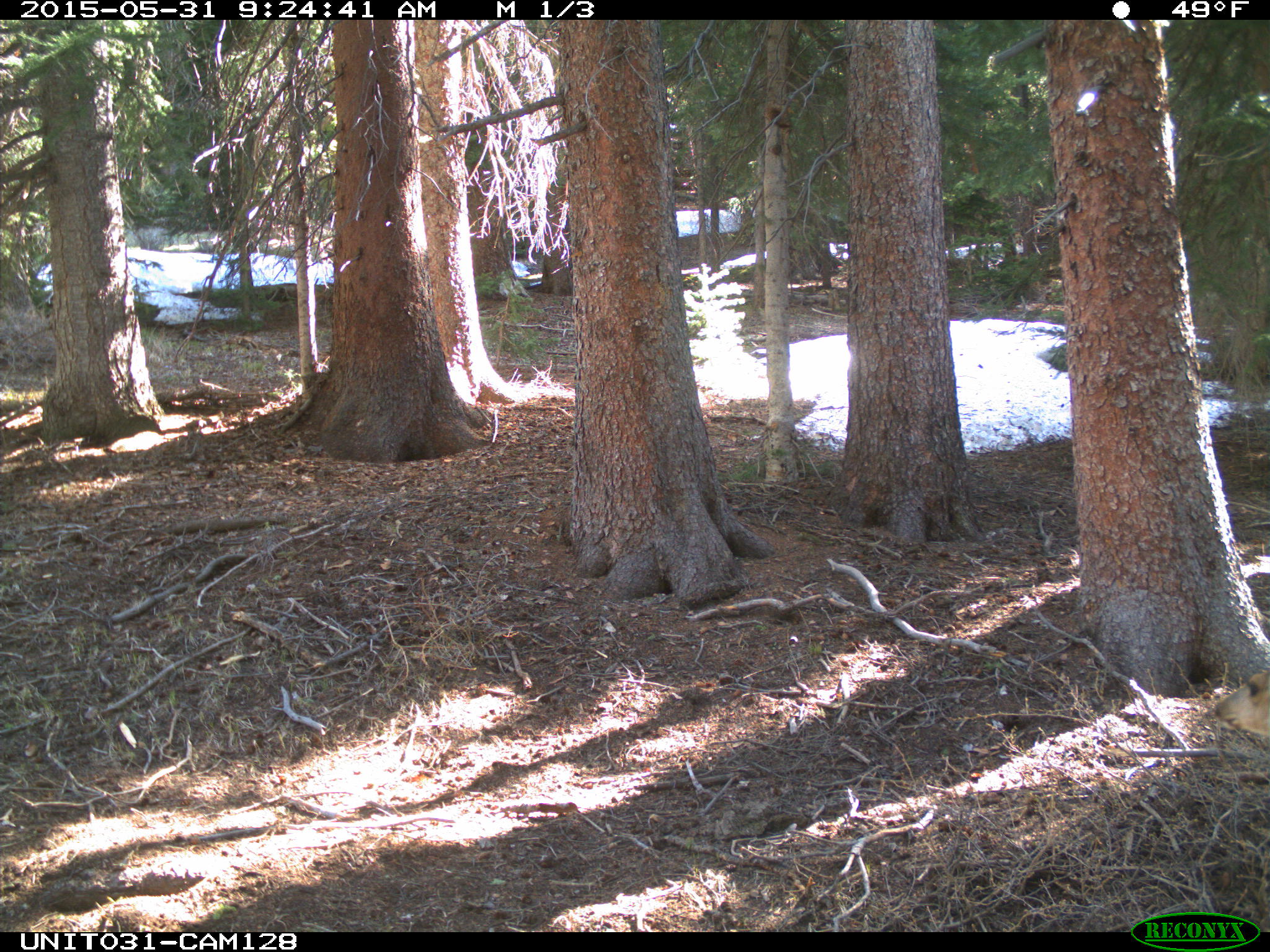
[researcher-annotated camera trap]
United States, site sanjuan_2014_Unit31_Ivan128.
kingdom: Animalia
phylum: Chordata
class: Mammalia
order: Artiodactyla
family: Cervidae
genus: Odocoileus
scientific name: Odocoileus hemionus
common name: mule deer